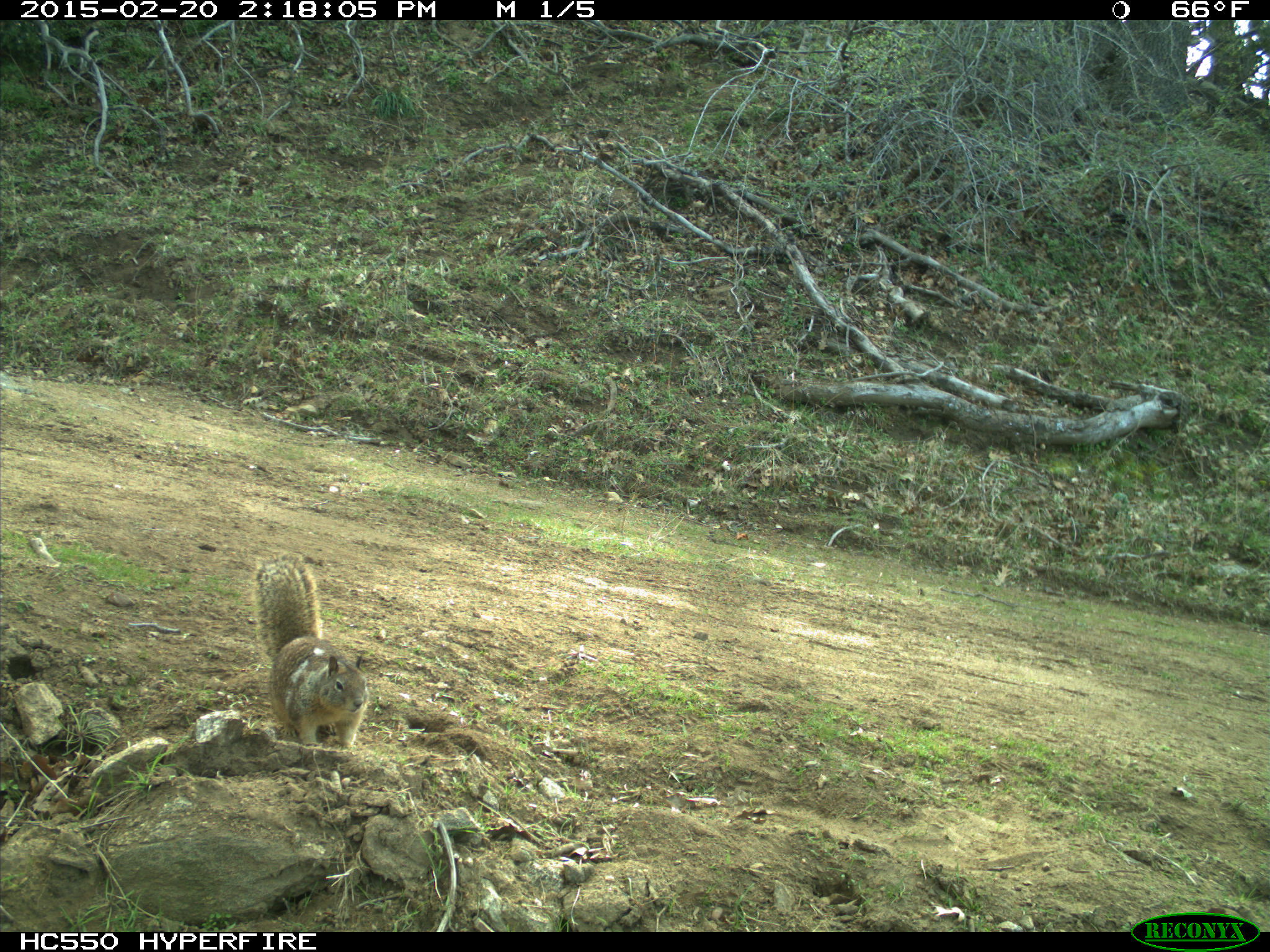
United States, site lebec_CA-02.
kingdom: Animalia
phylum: Chordata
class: Mammalia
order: Rodentia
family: Sciuridae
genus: Otospermophilus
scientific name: Otospermophilus beecheyi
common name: california ground squirrel